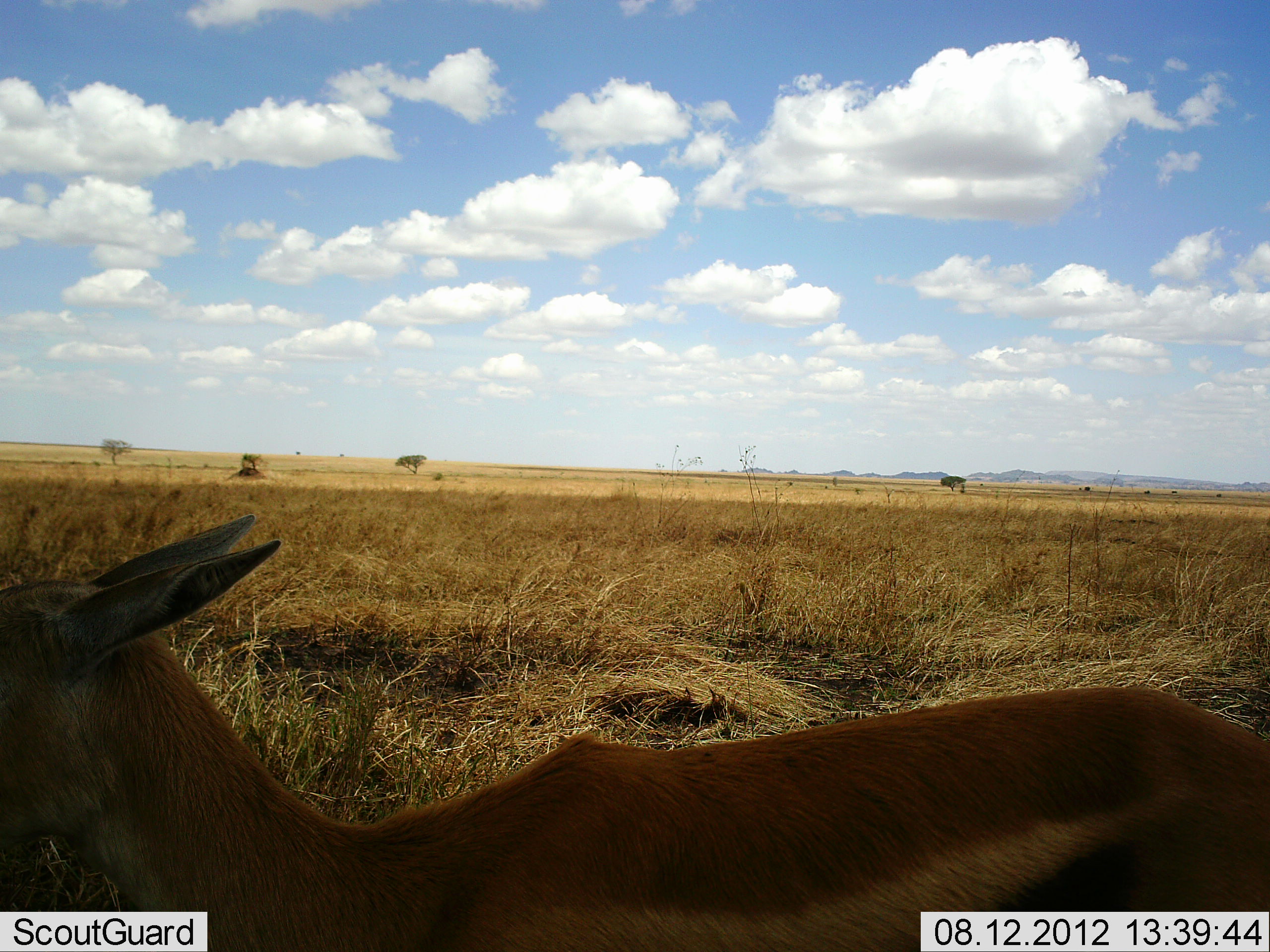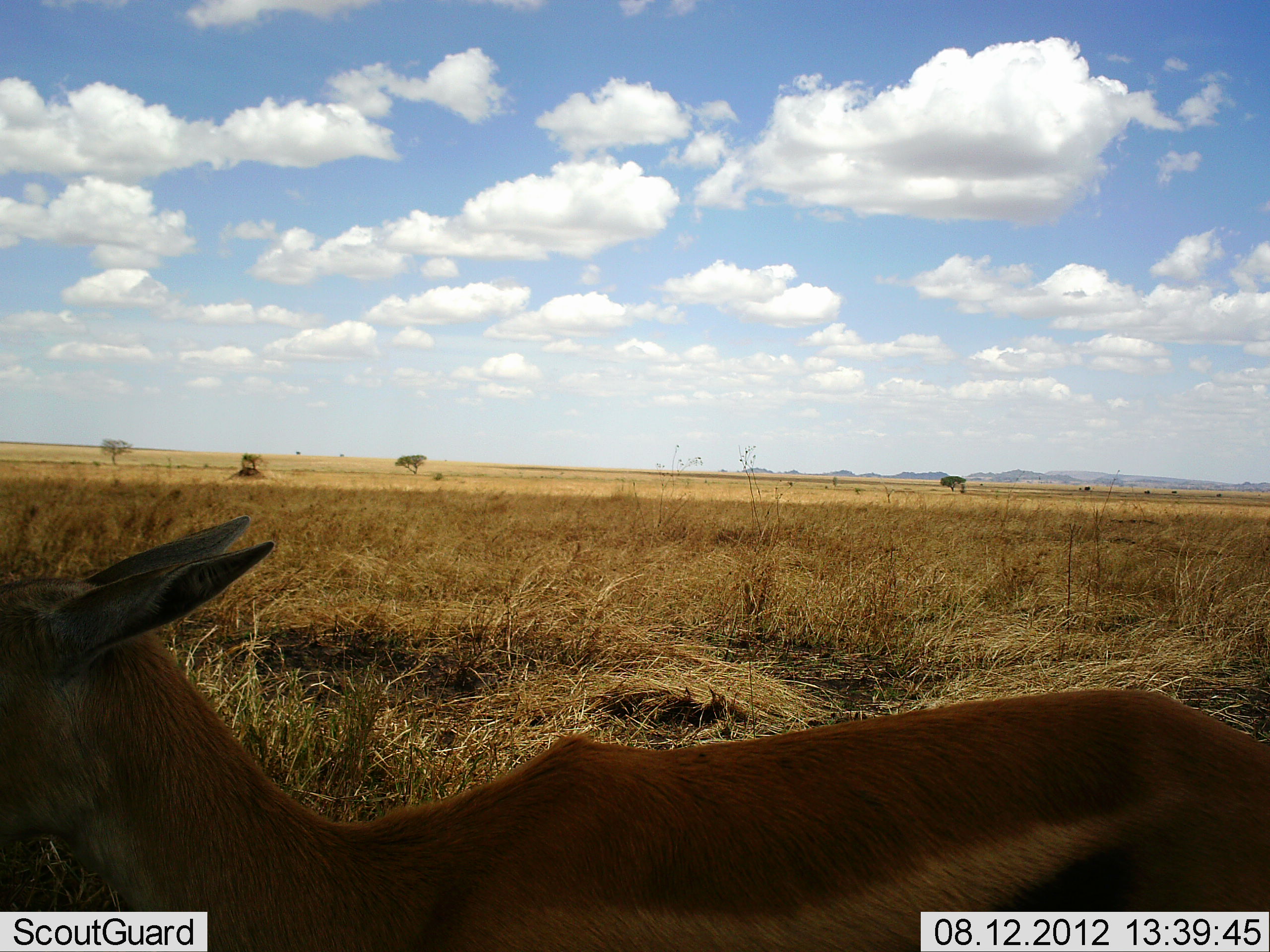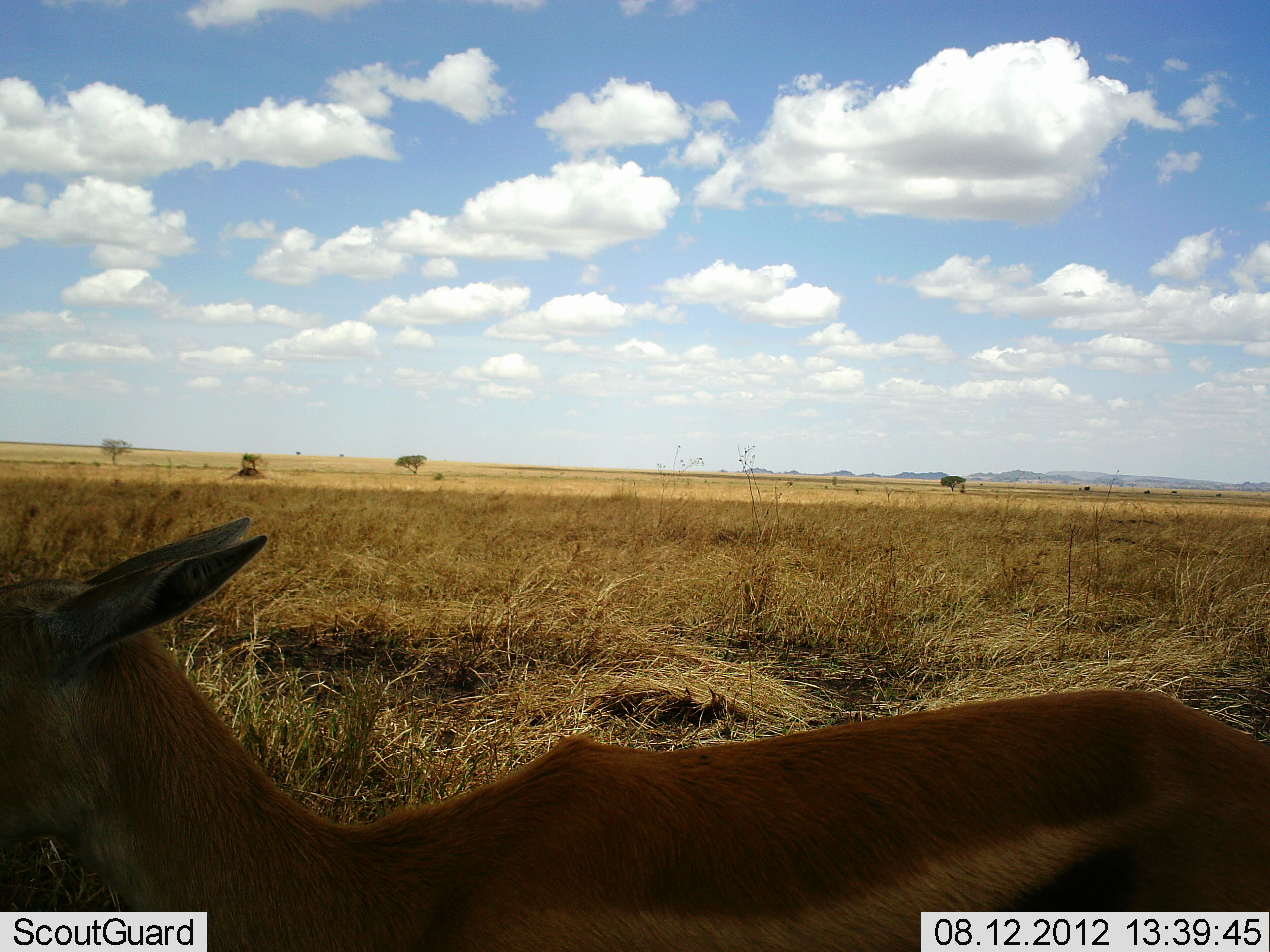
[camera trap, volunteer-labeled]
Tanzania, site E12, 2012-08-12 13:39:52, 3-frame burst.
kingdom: Animalia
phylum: Chordata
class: Mammalia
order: Artiodactyla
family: Bovidae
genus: Eudorcas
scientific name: Eudorcas thomsonii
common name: thomson's gazelle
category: gazellethomsons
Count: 1.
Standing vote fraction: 90%.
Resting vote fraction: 0%.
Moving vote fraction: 10%.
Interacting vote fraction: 0%.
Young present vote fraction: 0%.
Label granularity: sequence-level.